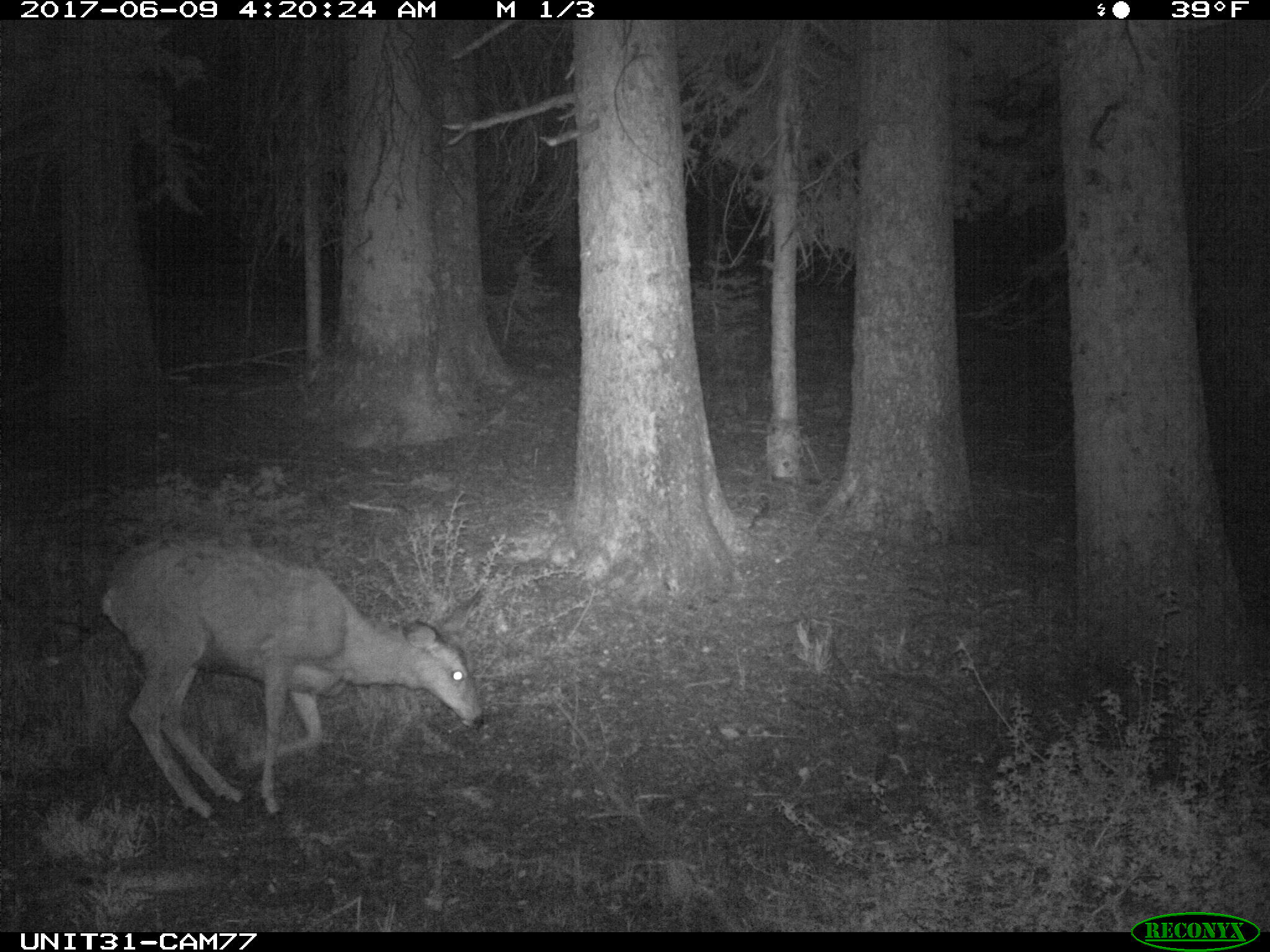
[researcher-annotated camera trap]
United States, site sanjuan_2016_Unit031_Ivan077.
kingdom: Animalia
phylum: Chordata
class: Mammalia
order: Artiodactyla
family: Cervidae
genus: Odocoileus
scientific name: Odocoileus hemionus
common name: mule deer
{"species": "Odocoileus hemionus (mule deer)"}